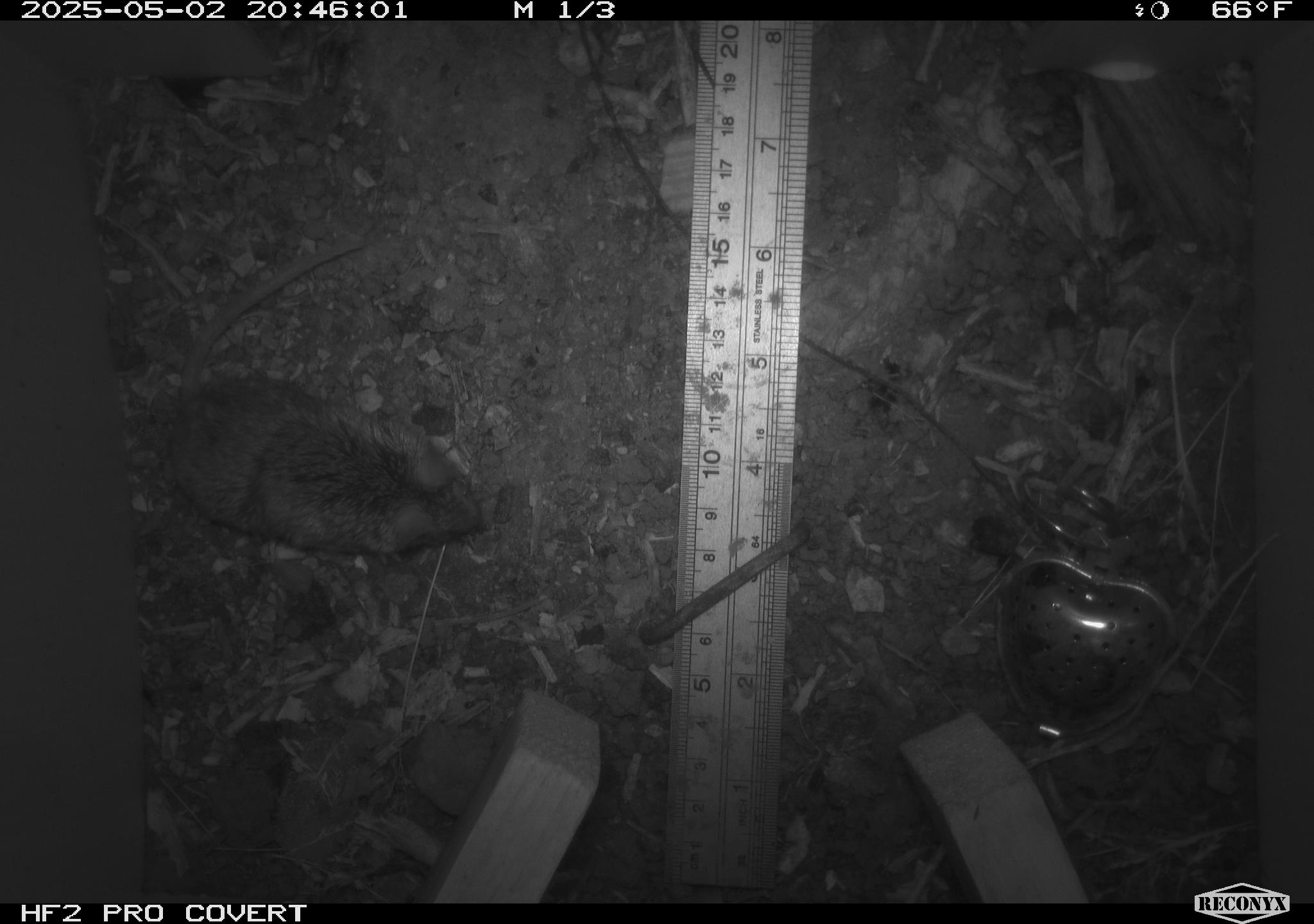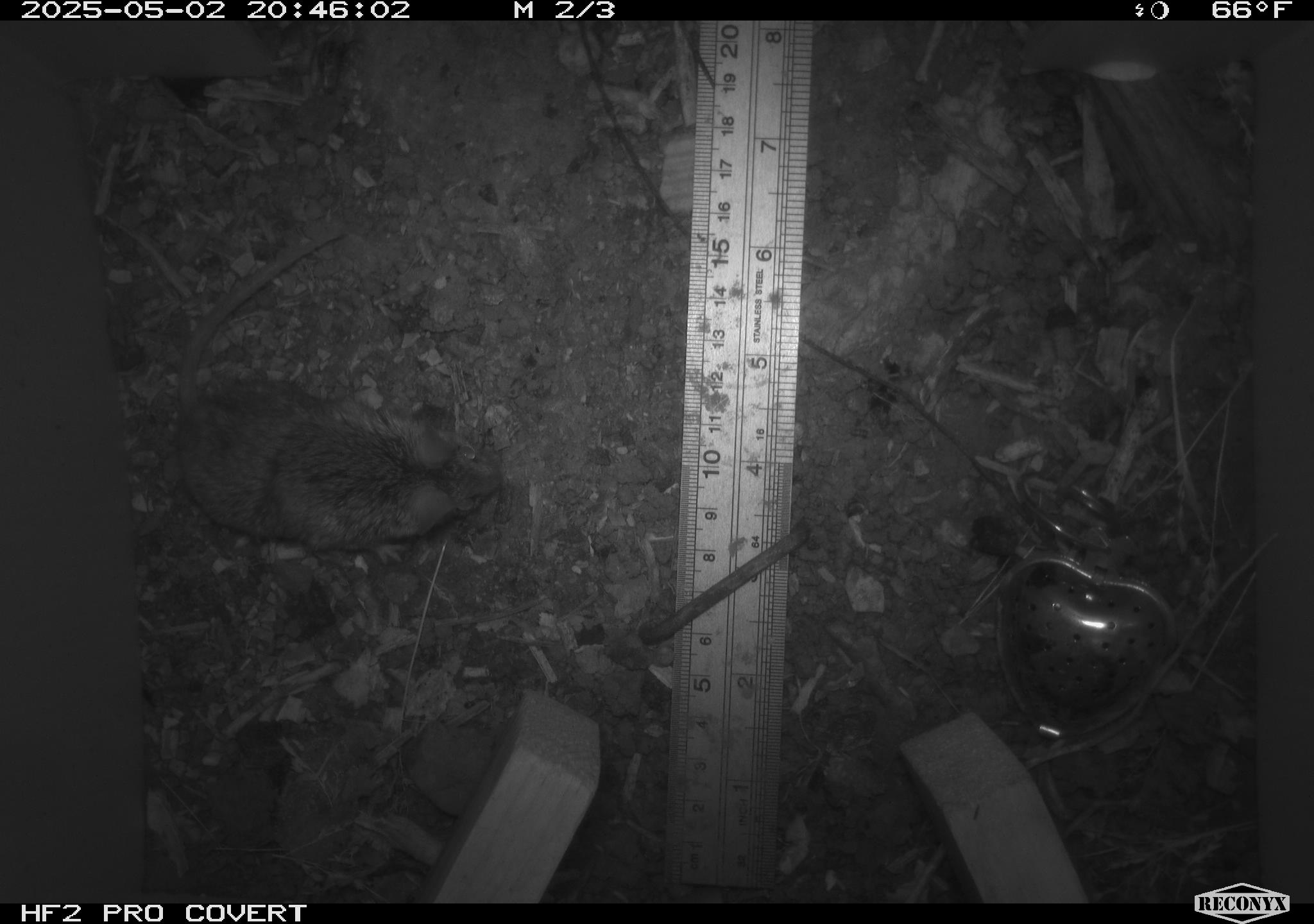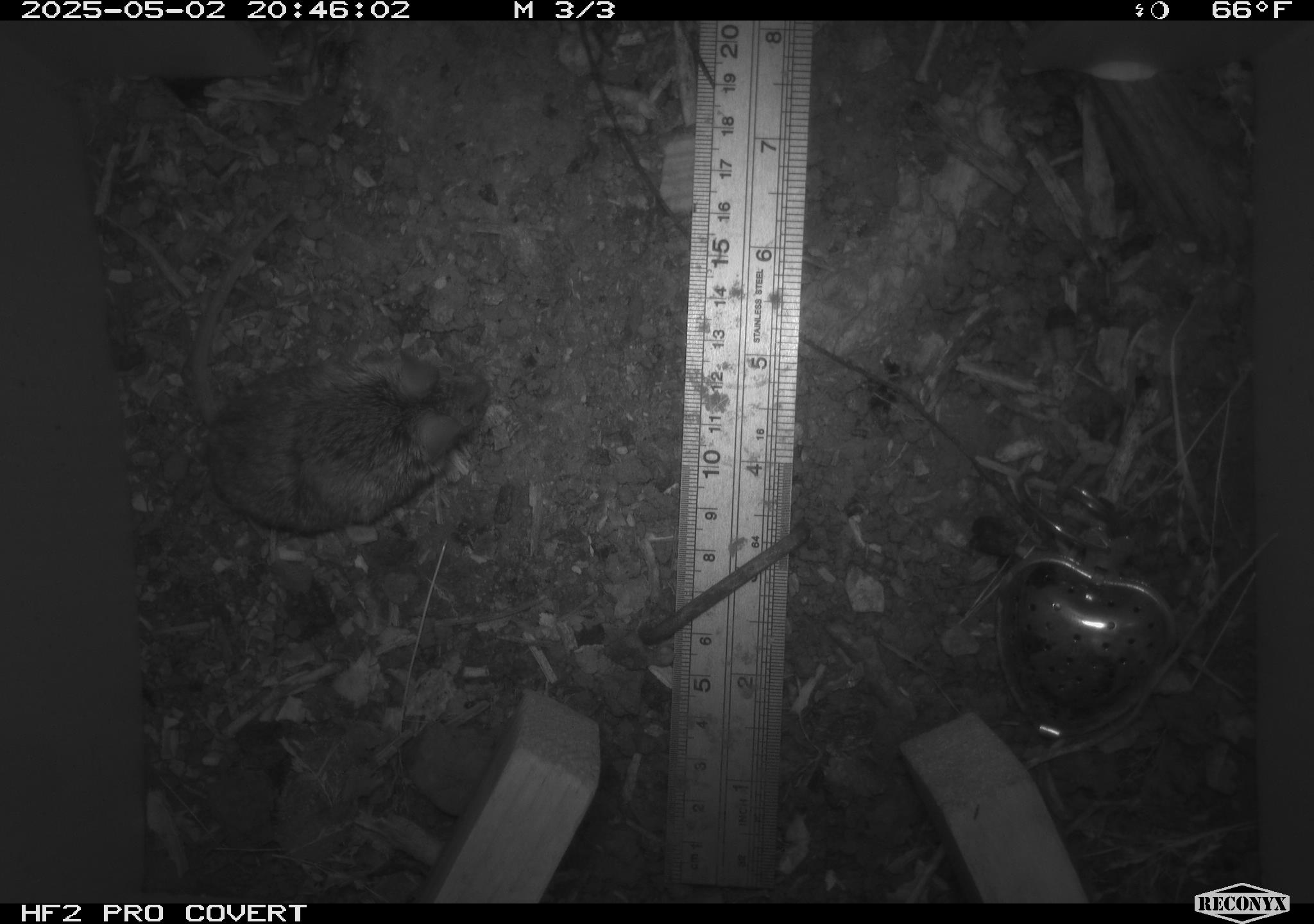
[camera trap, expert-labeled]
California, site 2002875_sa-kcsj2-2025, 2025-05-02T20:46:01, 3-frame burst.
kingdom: Animalia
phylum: Chordata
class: Mammalia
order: Rodentia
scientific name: Rodentia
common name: rodent